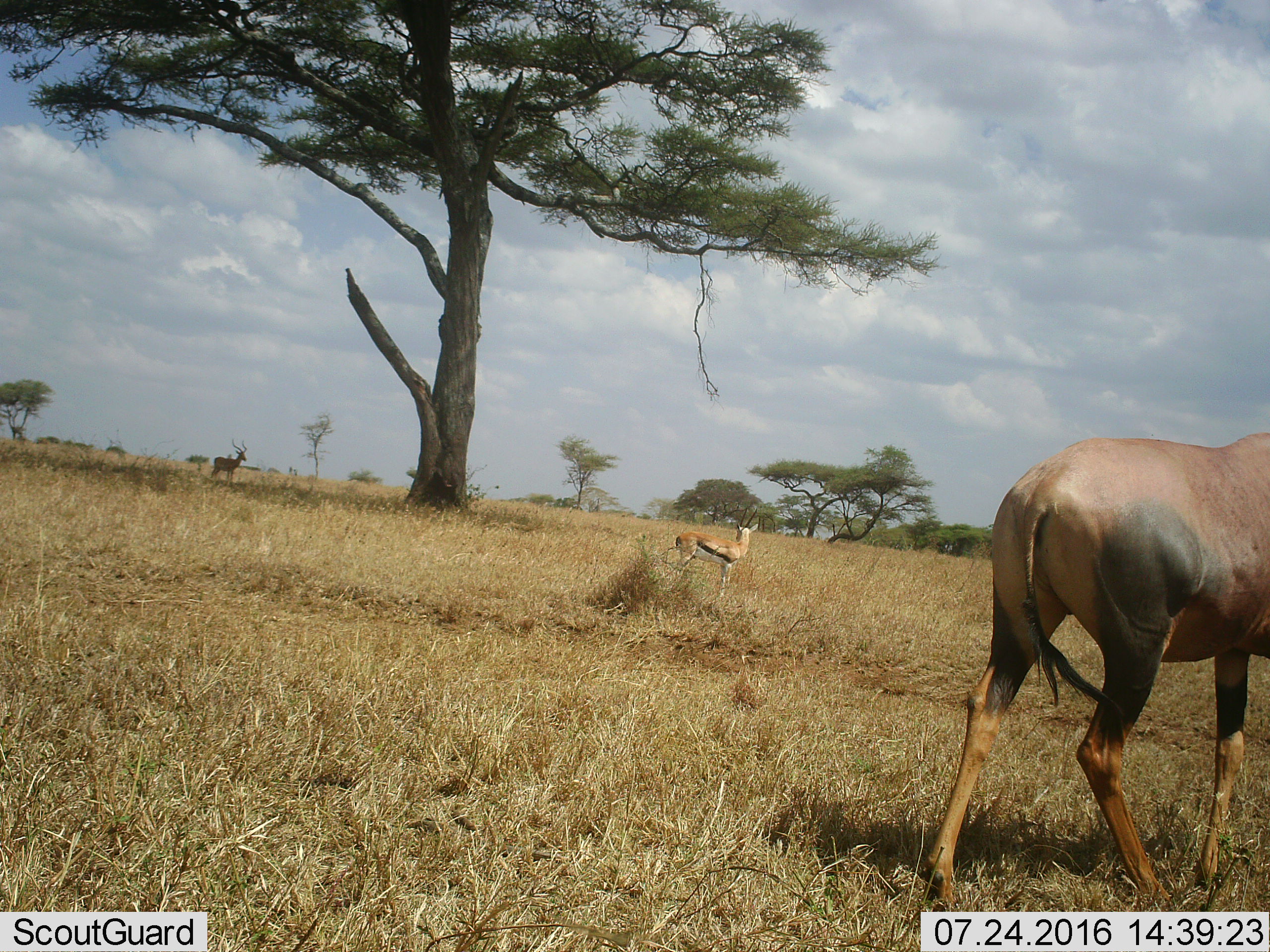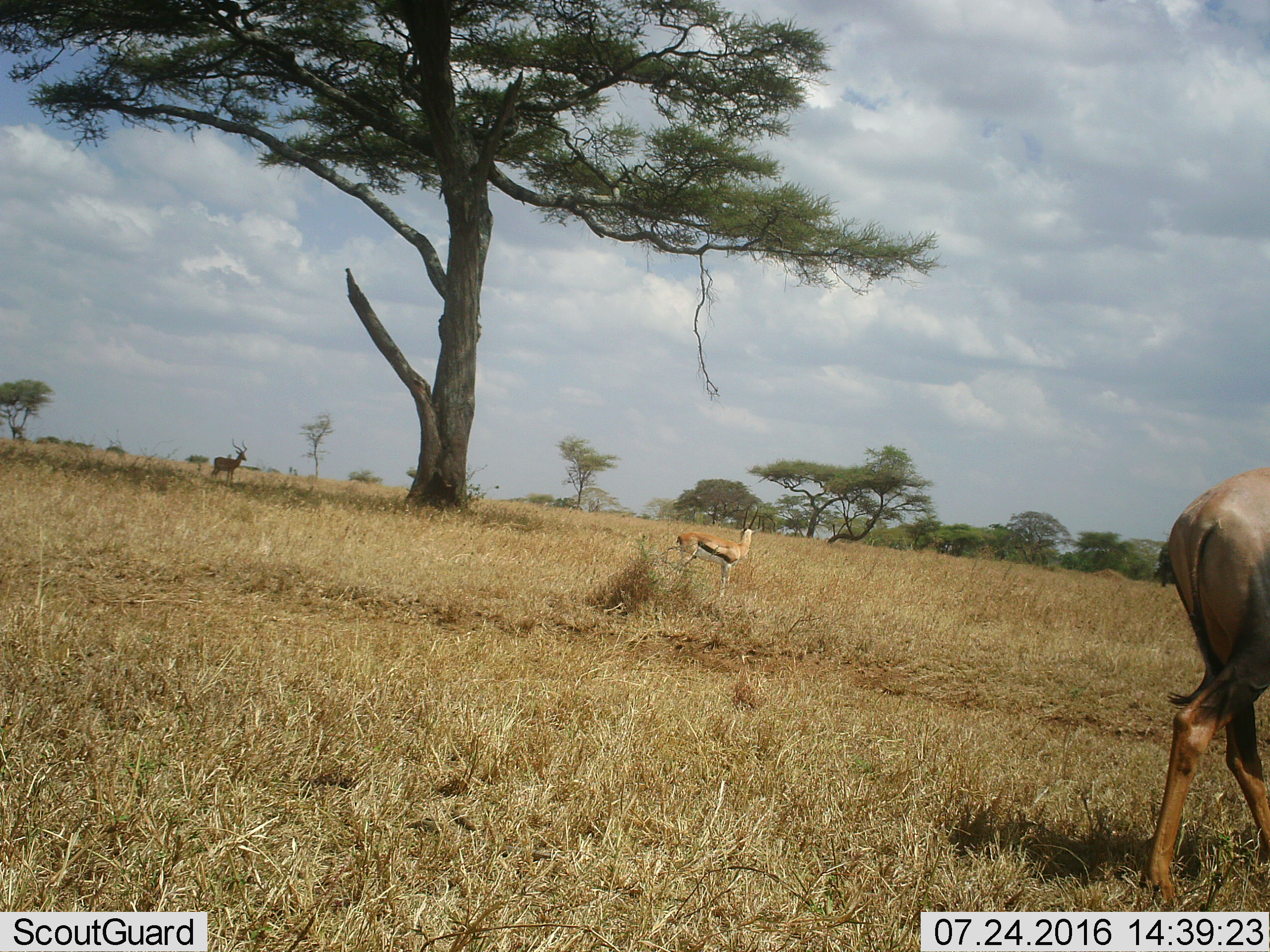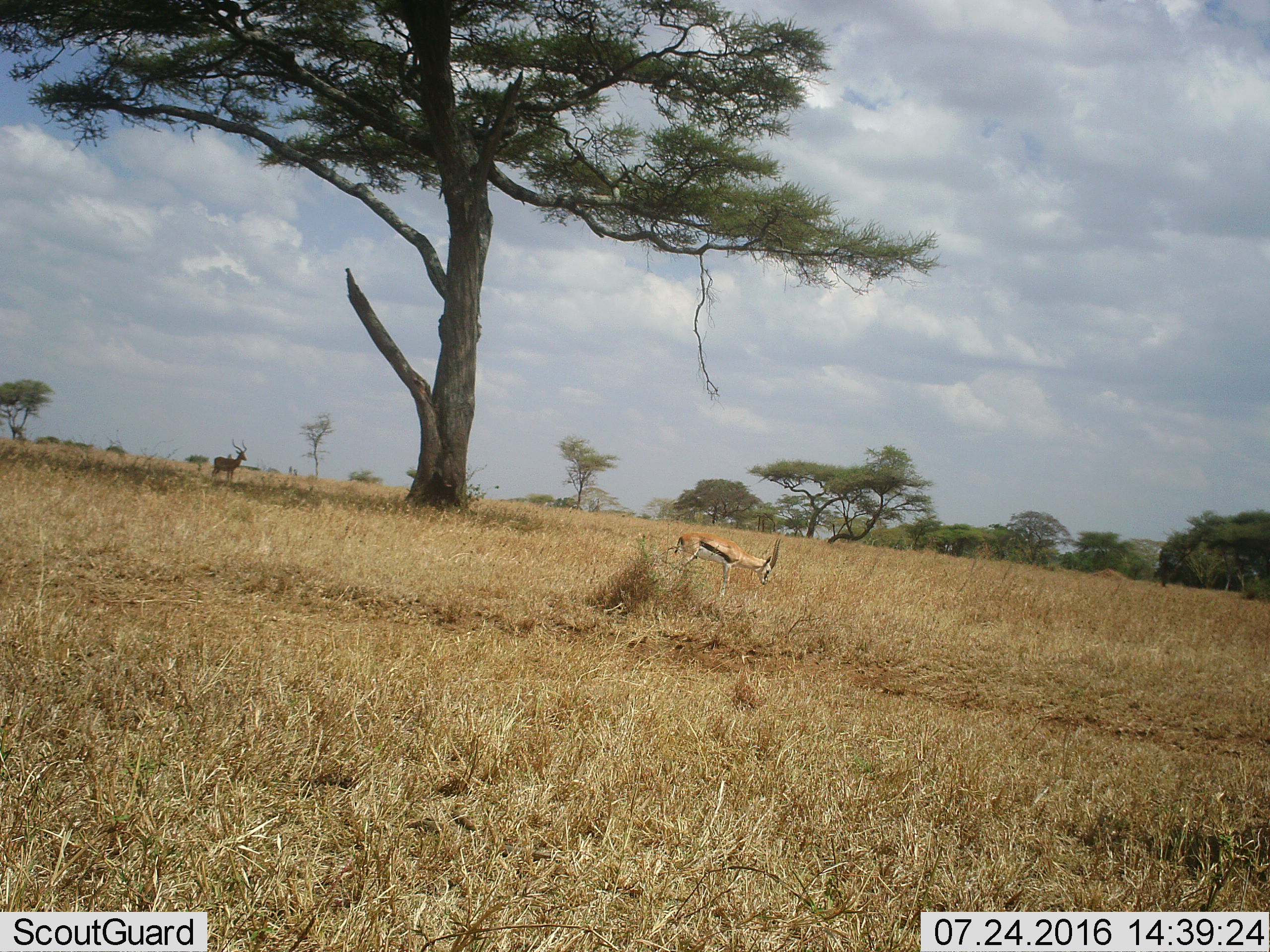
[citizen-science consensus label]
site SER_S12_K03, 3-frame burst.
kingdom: Animalia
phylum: Chordata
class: Mammalia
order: Artiodactyla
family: Bovidae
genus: Eudorcas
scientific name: Eudorcas thomsonii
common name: thomson's gazelle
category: gazellethomsons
Gazellethomsons (thomson's gazelle) (Eudorcas thomsonii), count 1. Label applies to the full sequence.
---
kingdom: Animalia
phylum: Chordata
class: Mammalia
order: Artiodactyla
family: Bovidae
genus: Aepyceros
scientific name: Aepyceros melampus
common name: impala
Impala (Aepyceros melampus), count 1. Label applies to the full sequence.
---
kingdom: Animalia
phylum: Chordata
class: Mammalia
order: Artiodactyla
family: Bovidae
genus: Damaliscus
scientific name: Damaliscus lunatus jimela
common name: topi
Topi (Damaliscus lunatus jimela), count 1. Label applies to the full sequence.